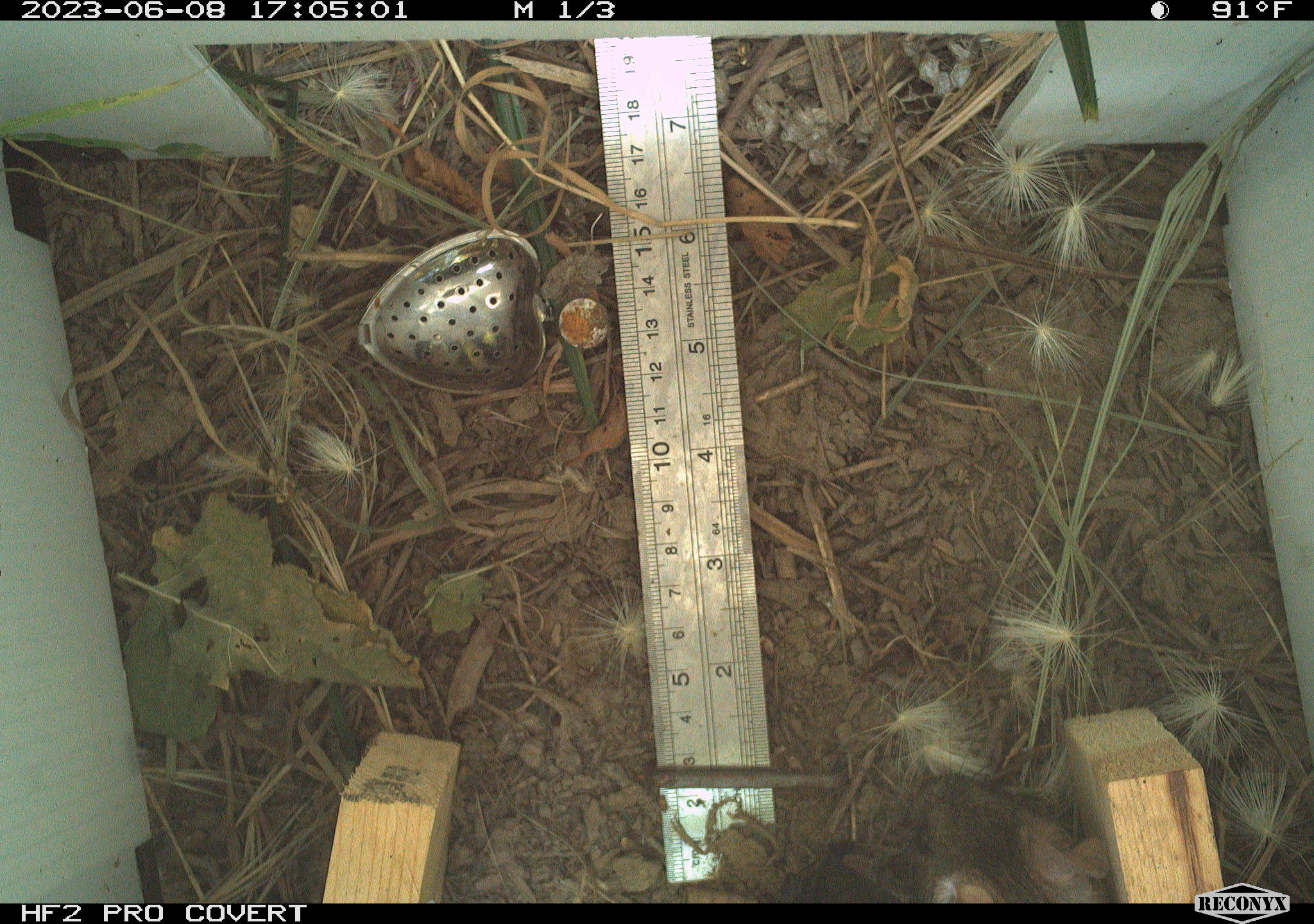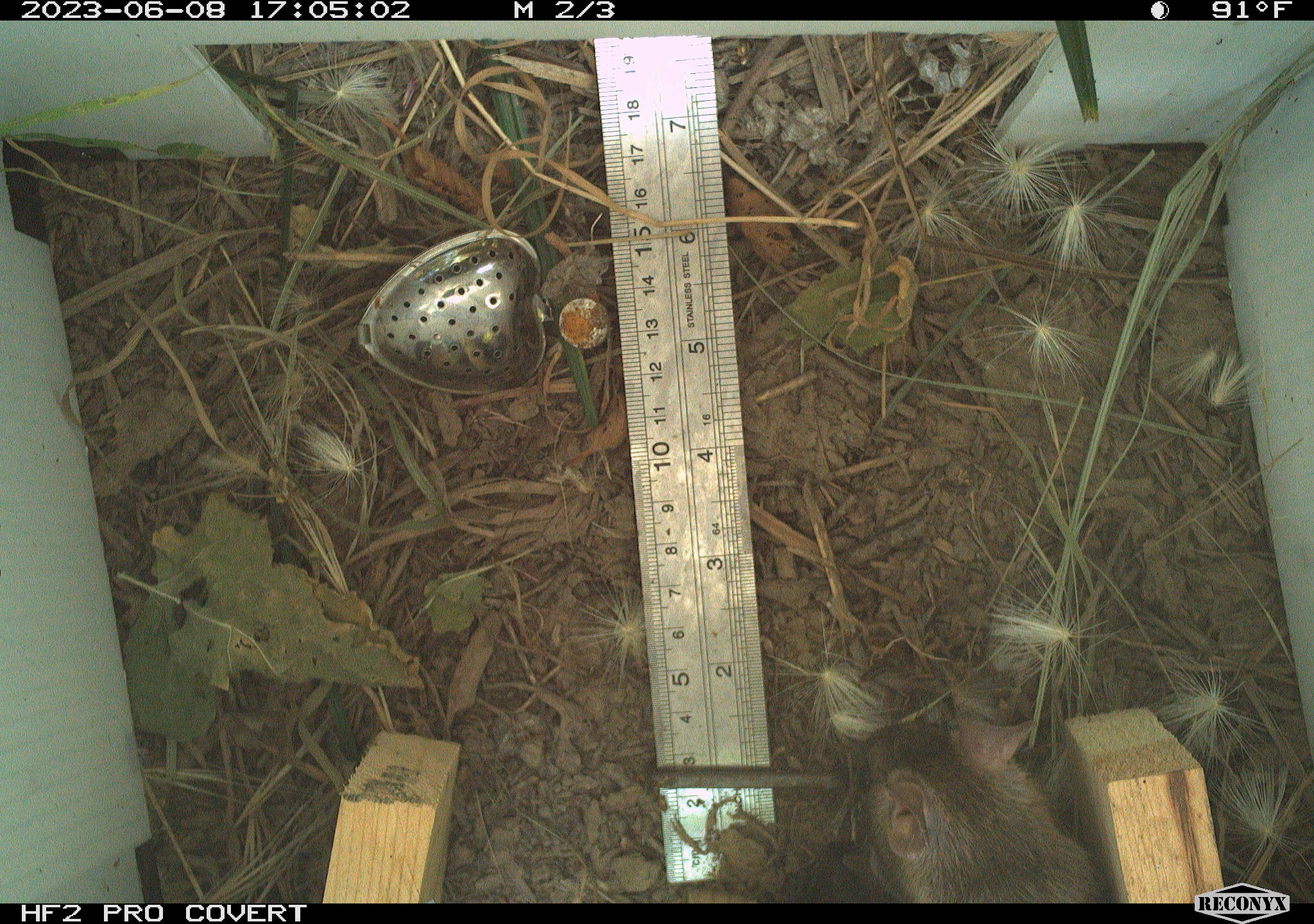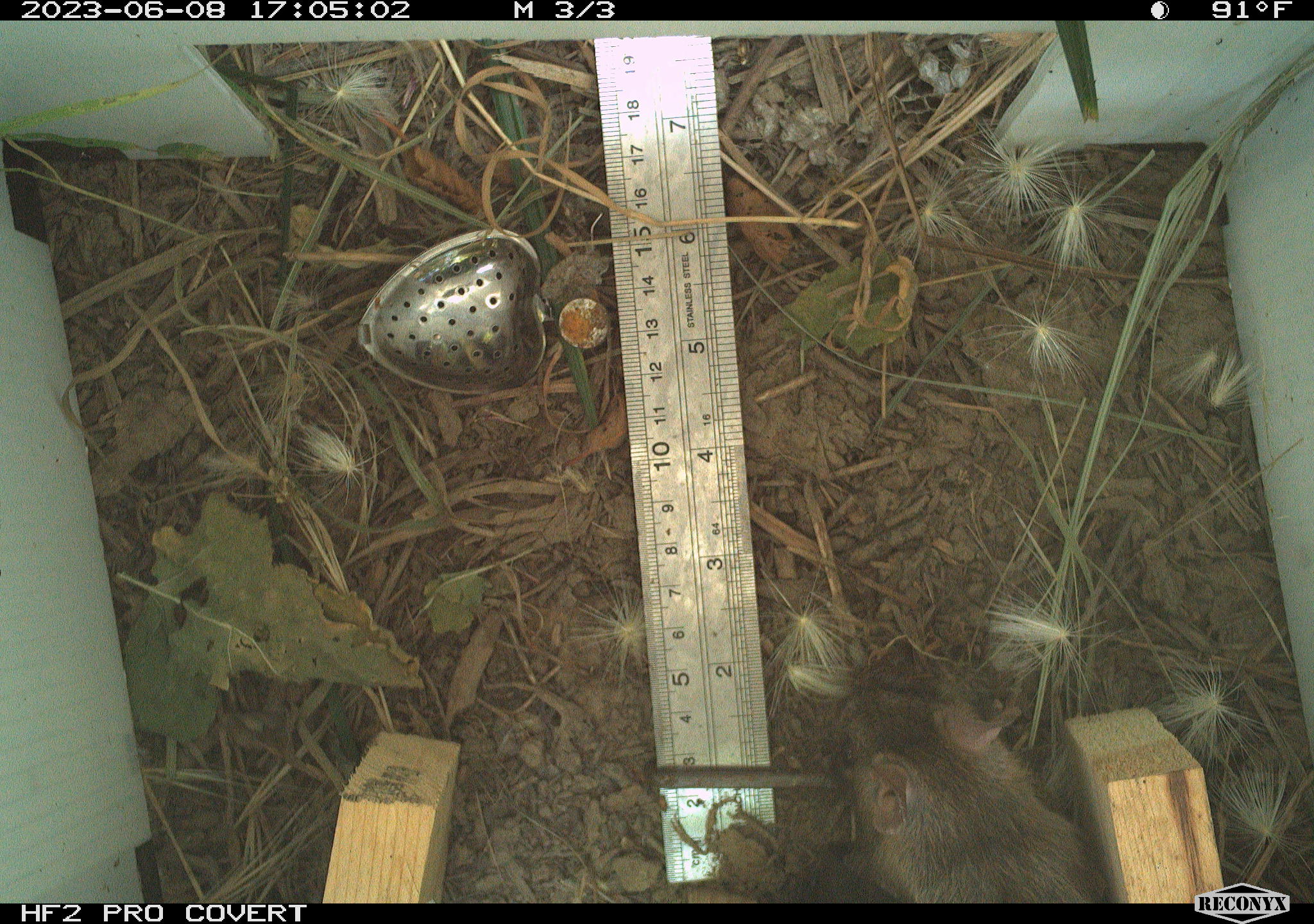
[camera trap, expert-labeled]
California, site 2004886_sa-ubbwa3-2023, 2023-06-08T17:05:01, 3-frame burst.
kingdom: Animalia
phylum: Chordata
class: Mammalia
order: Rodentia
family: Muridae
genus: Rattus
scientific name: Rattus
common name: rat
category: rattus species